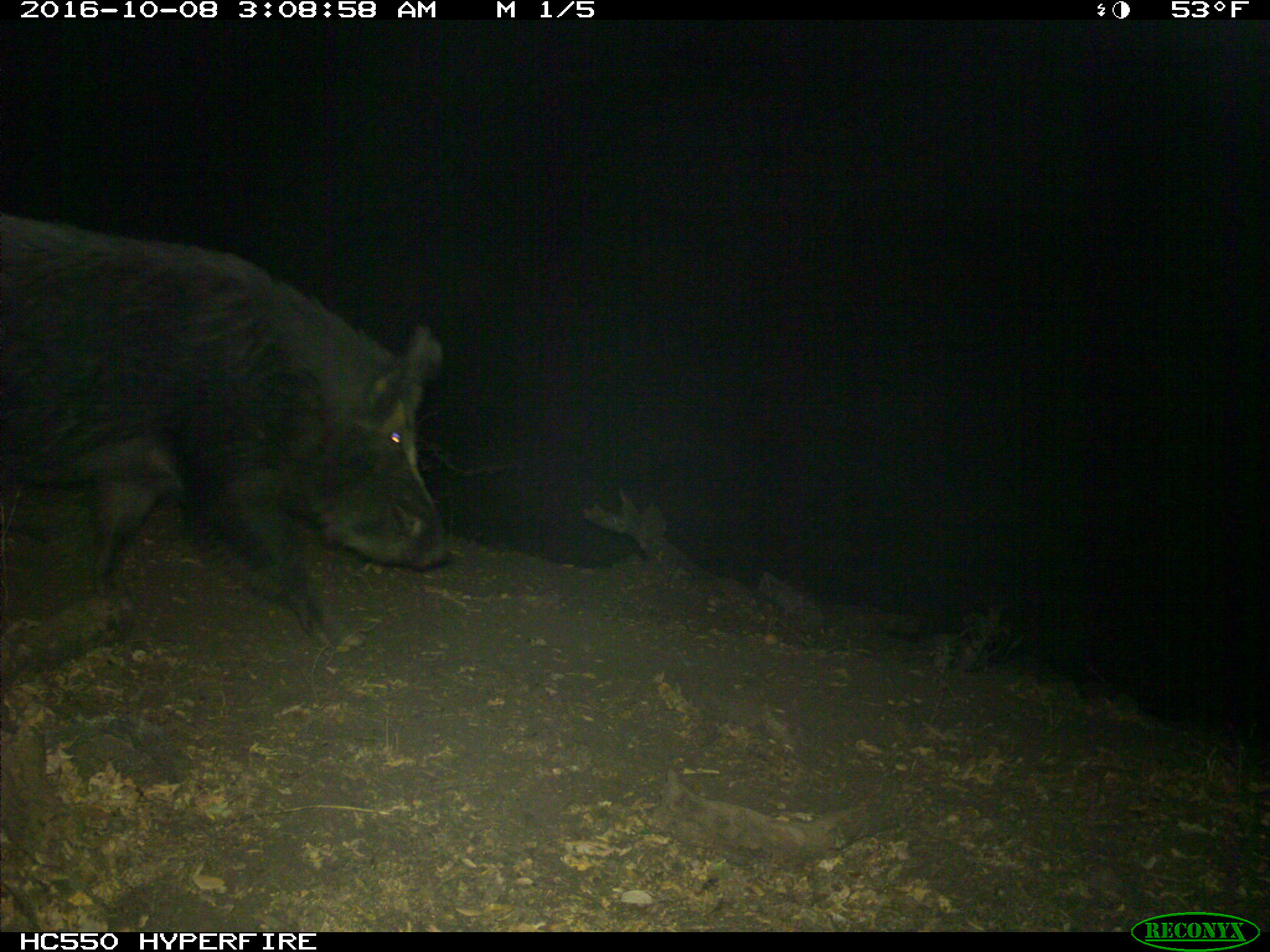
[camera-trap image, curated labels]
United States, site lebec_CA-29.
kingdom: Animalia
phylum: Chordata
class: Mammalia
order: Artiodactyla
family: Suidae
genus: Sus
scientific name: Sus scrofa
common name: wild boar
Sus scrofa (wild boar).